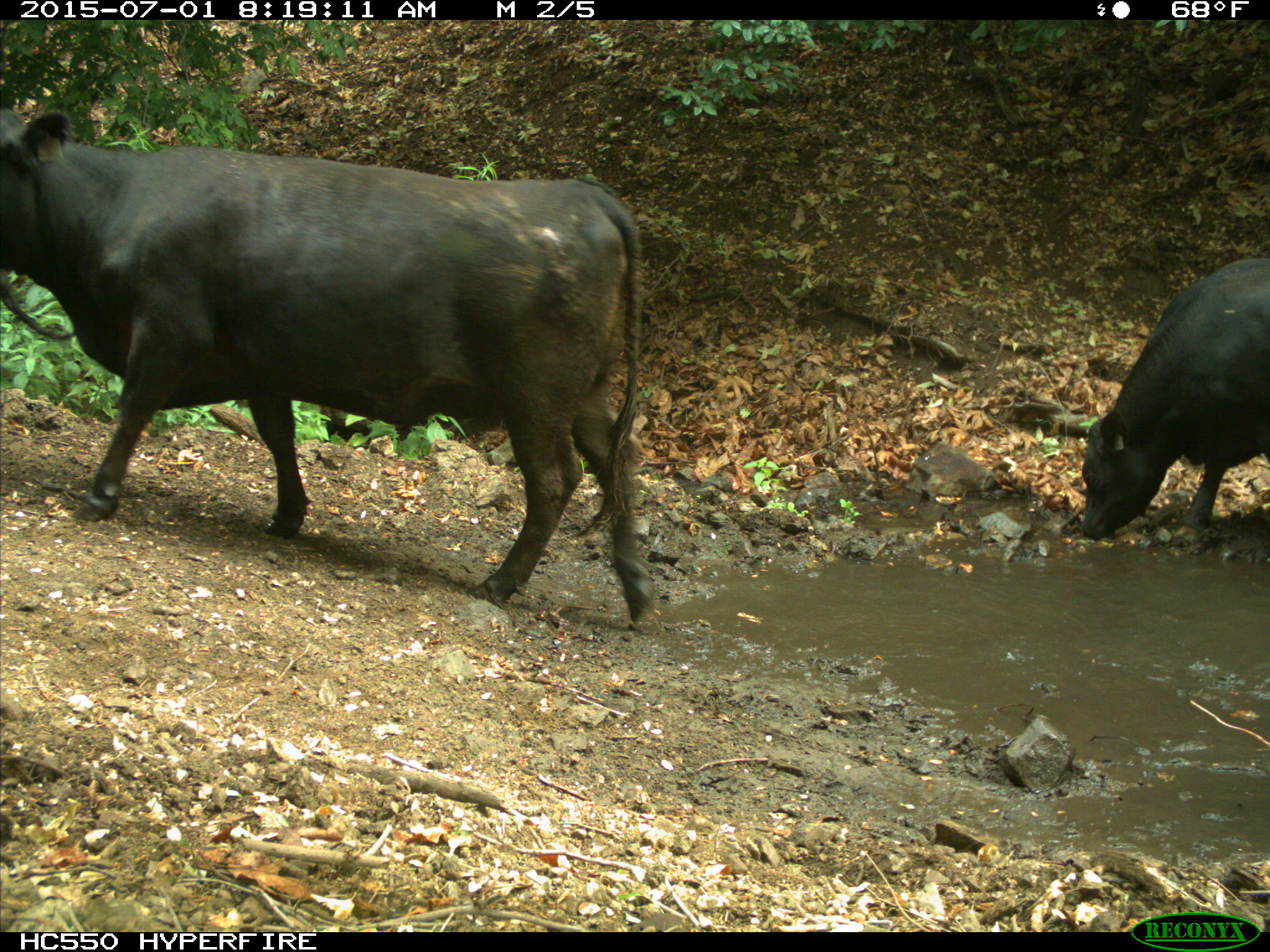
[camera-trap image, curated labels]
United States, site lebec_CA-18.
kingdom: Animalia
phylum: Chordata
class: Mammalia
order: Artiodactyla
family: Bovidae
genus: Bos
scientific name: Bos taurus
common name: domestic cow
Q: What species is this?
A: Bos taurus (domestic cow).